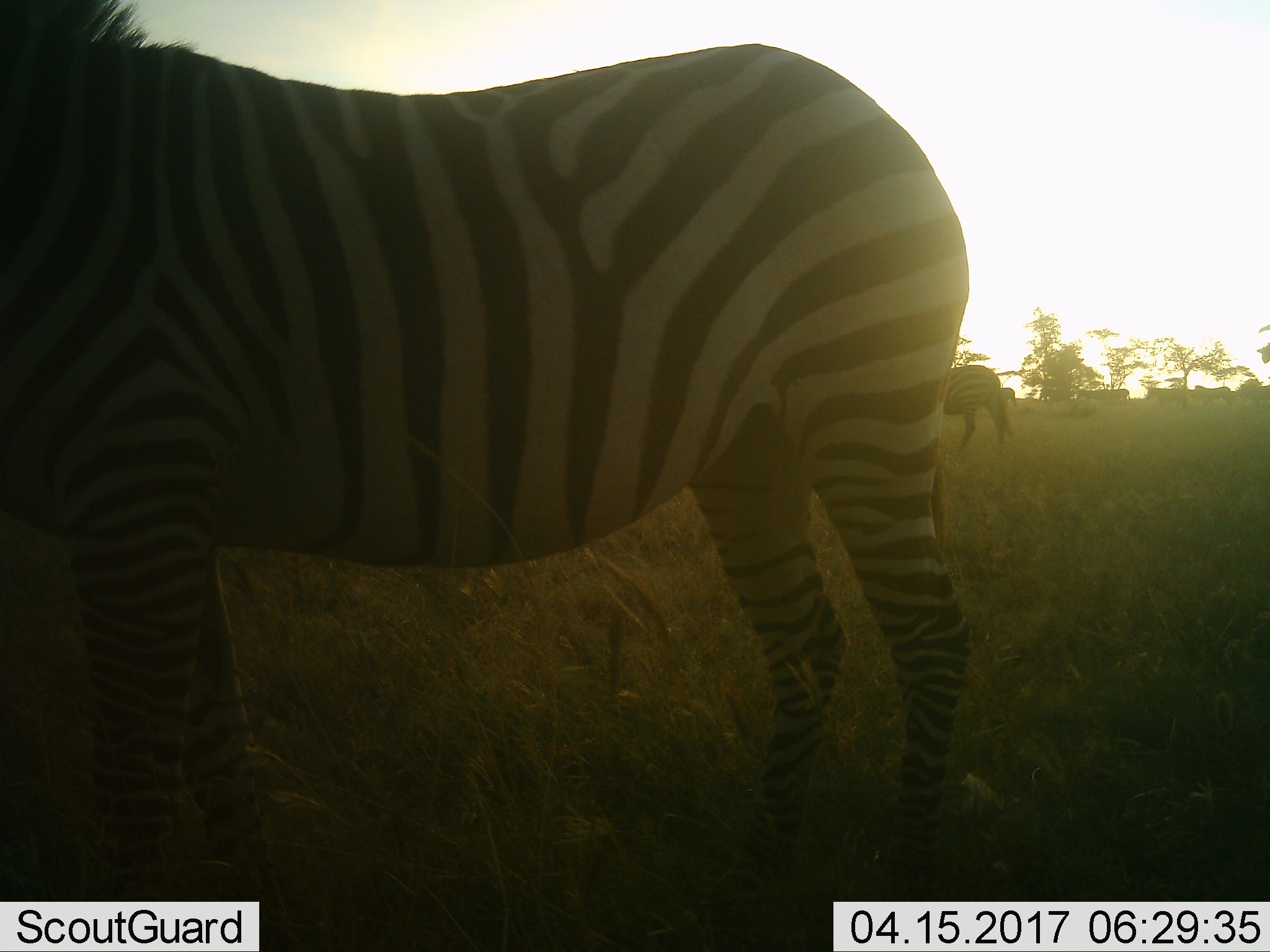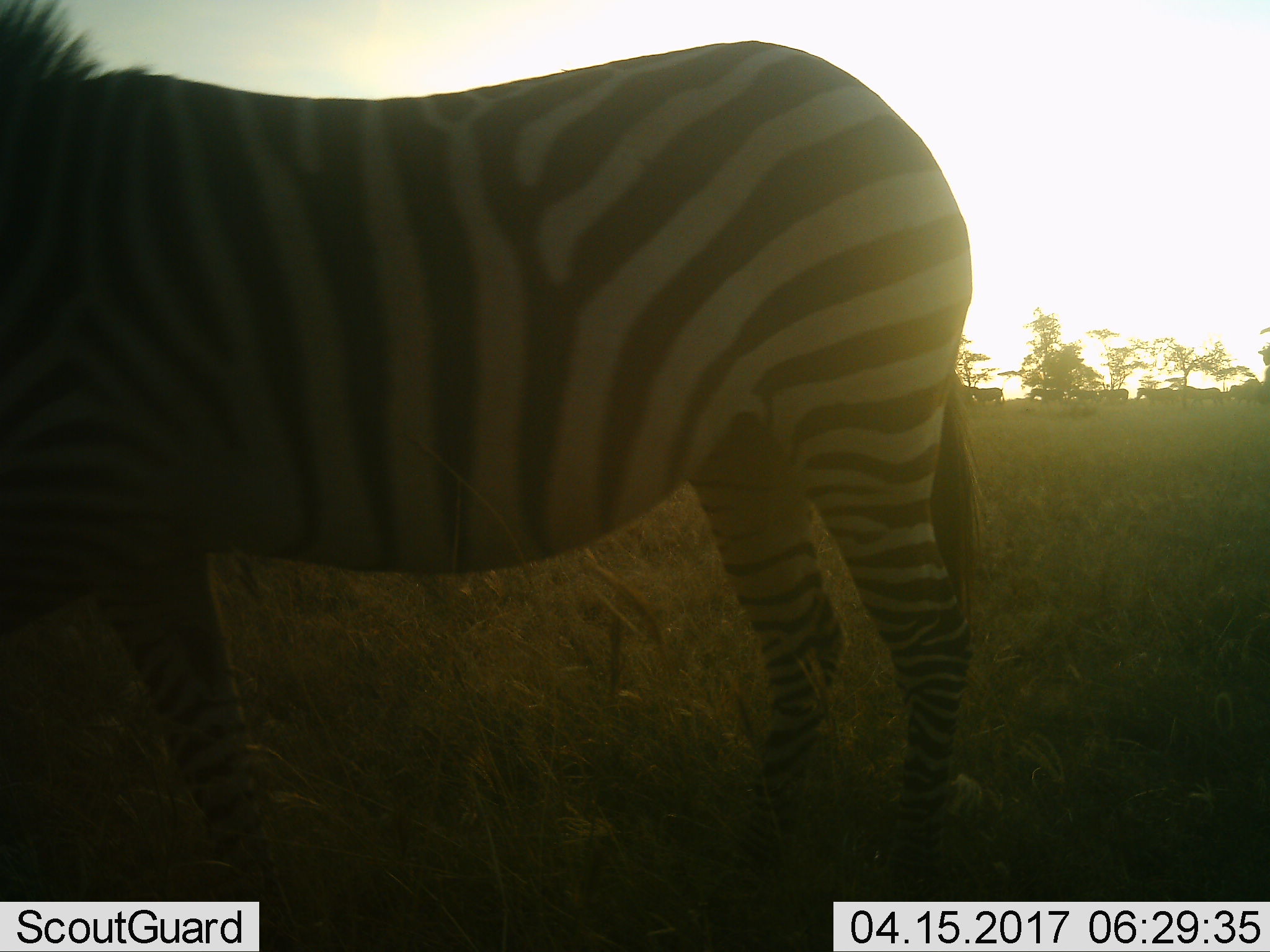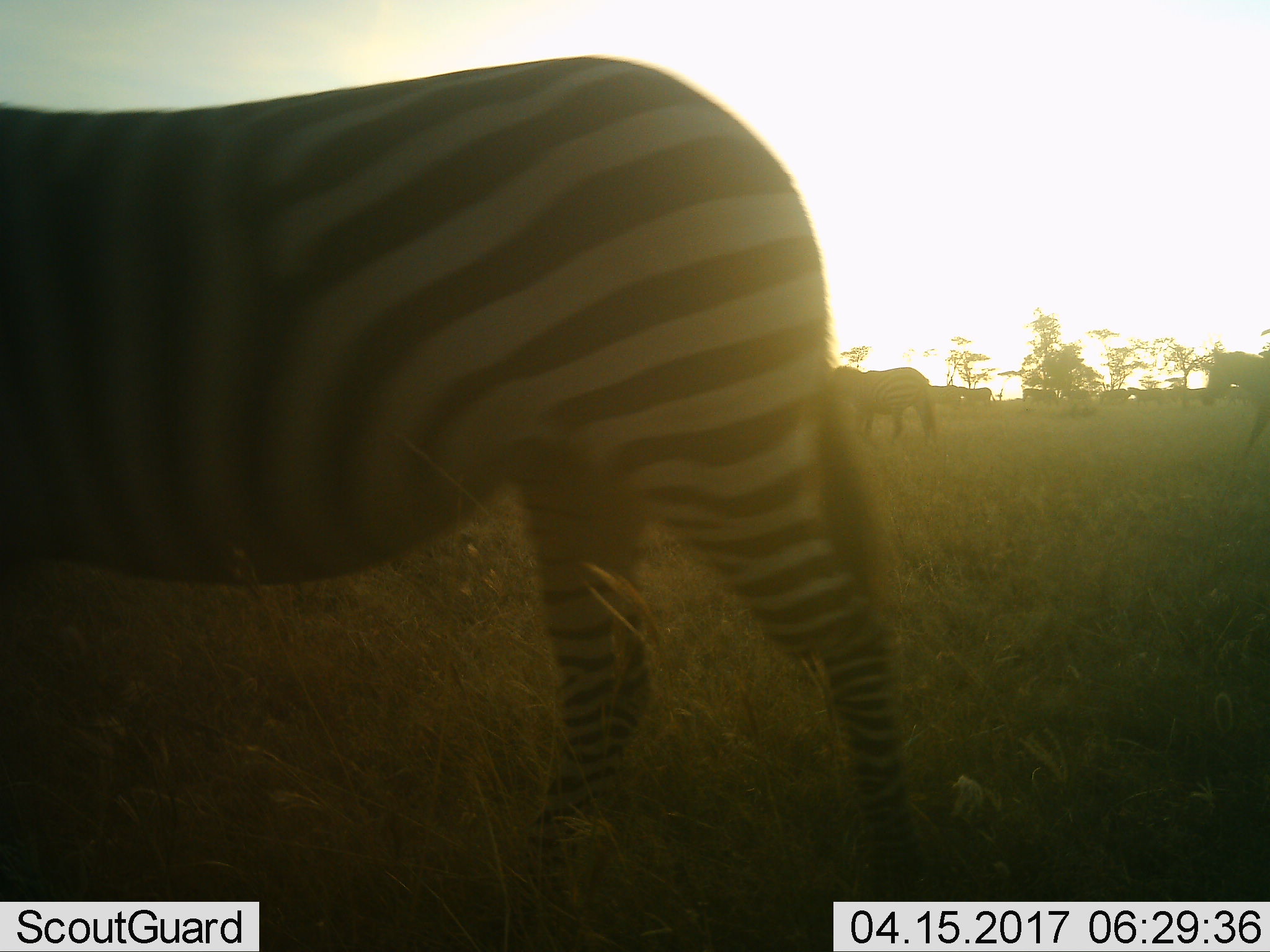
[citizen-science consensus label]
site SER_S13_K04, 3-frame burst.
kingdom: Animalia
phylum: Chordata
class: Mammalia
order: Perissodactyla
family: Equidae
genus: Equus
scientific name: Equus quagga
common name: plains zebra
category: zebraplains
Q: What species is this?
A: Zebraplains (plains zebra) (Equus quagga).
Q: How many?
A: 11-50.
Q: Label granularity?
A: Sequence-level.